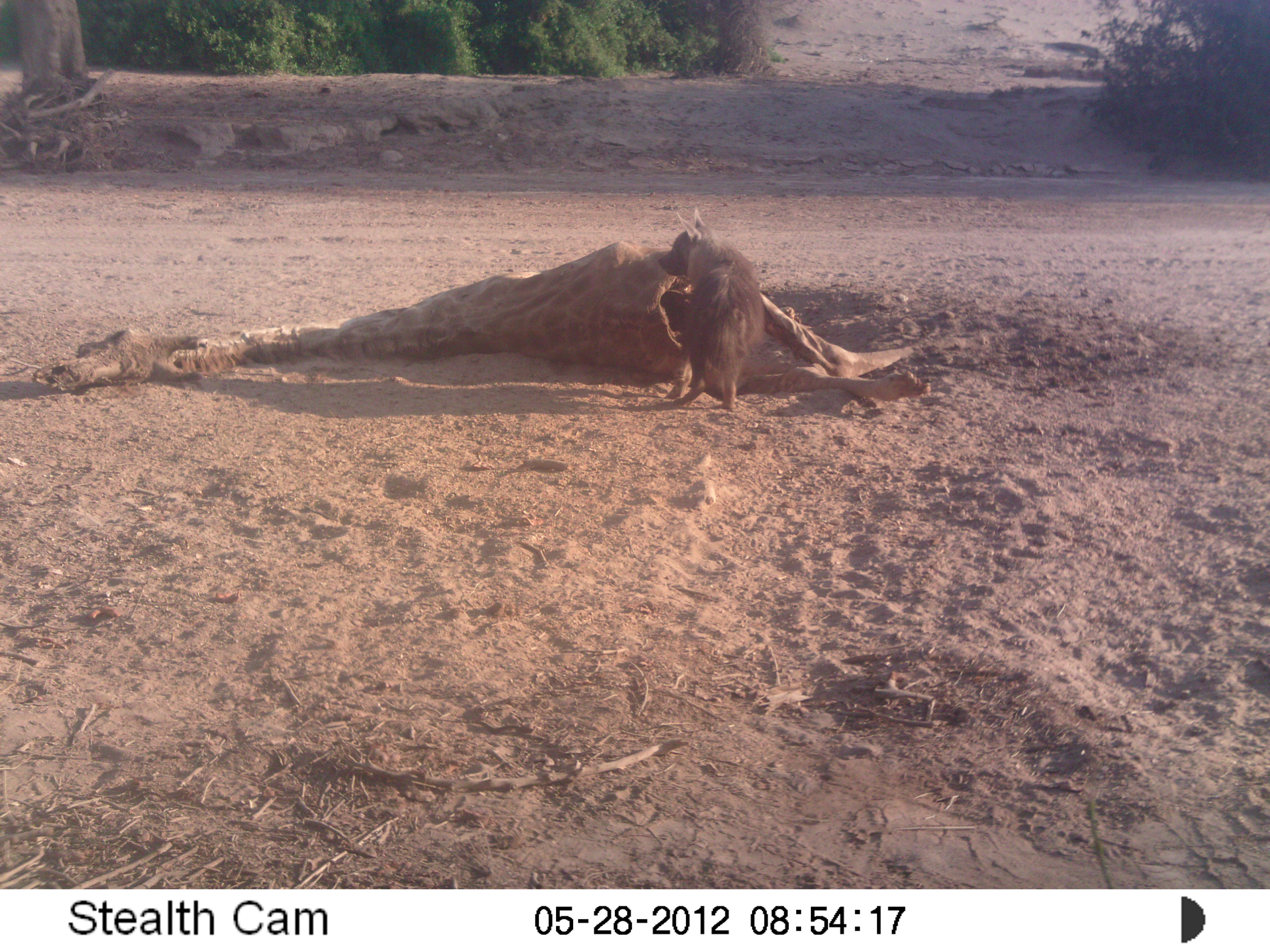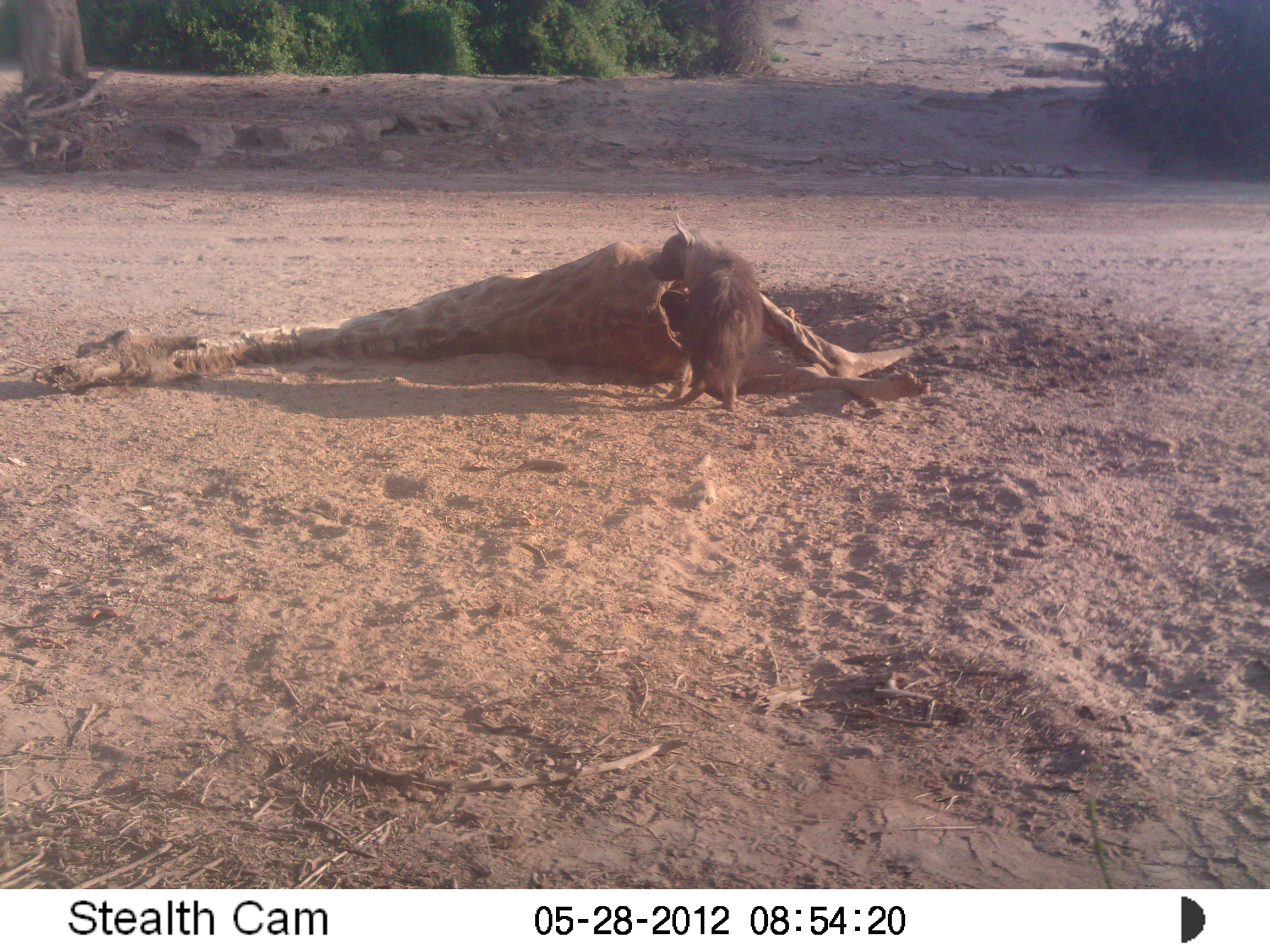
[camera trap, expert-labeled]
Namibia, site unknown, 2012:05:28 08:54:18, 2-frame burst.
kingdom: Animalia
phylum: Chordata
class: Mammalia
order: Carnivora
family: Hyaenidae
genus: Parahyaena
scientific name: Parahyaena brunnea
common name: brown hyena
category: hyaena brunnea